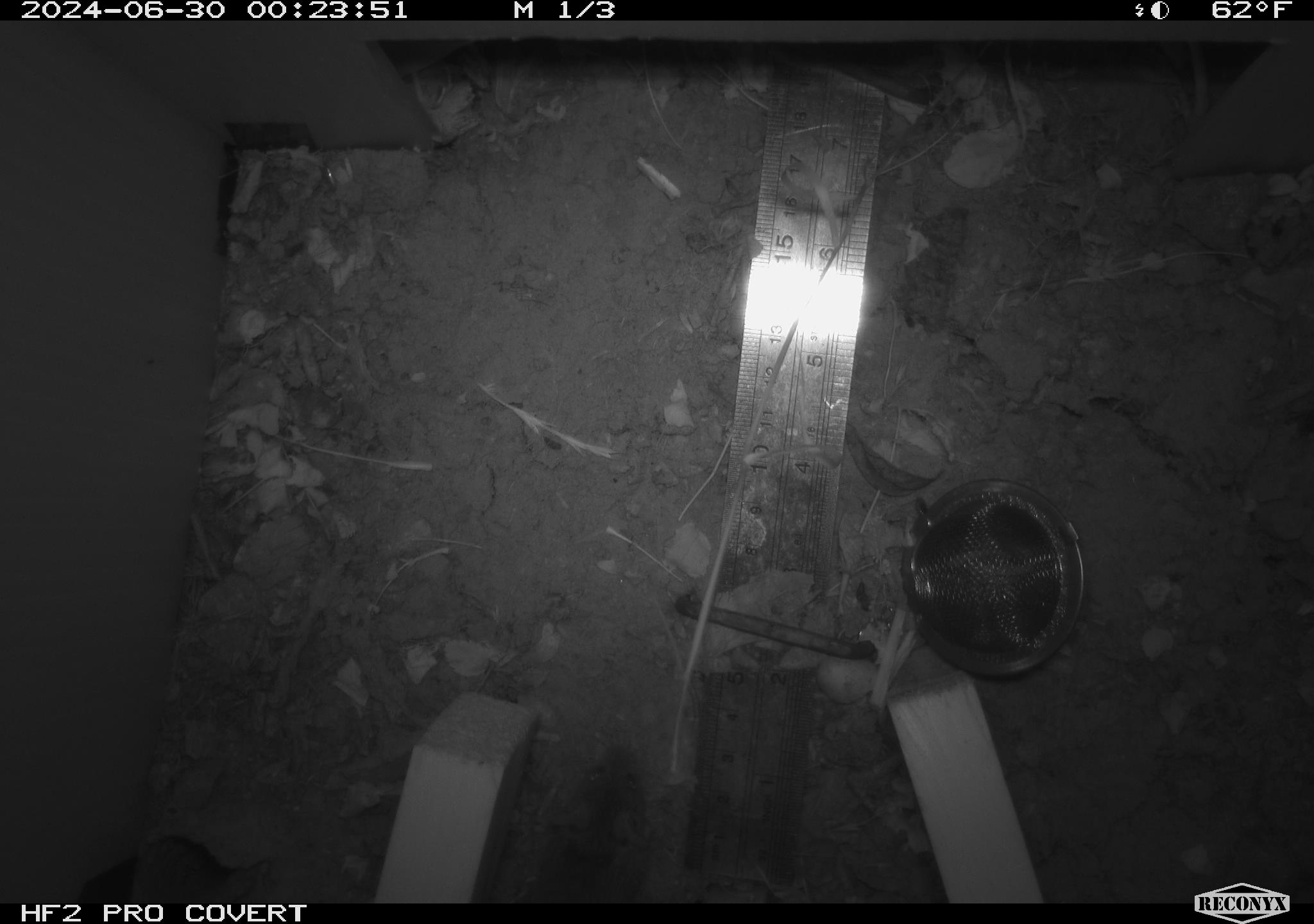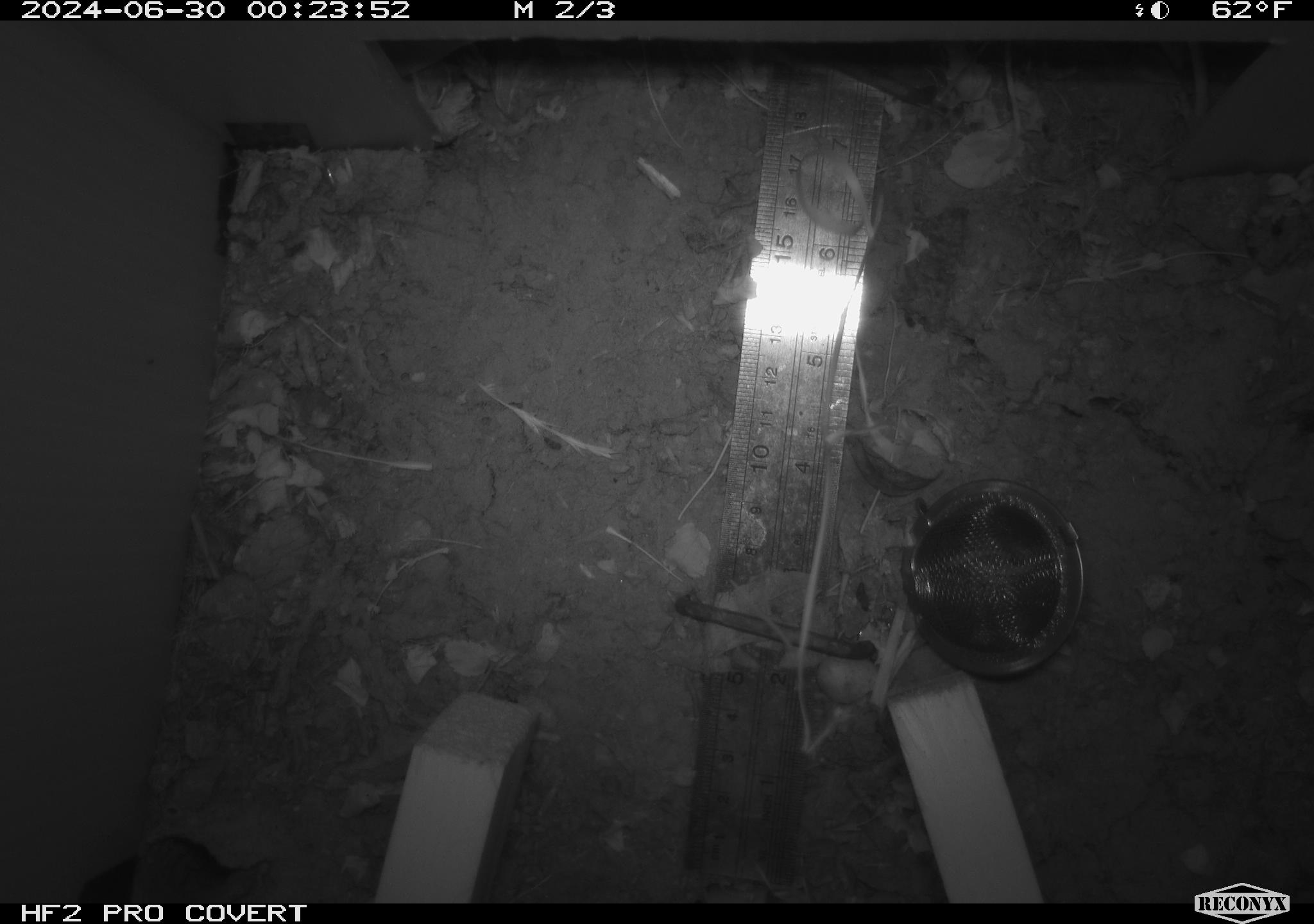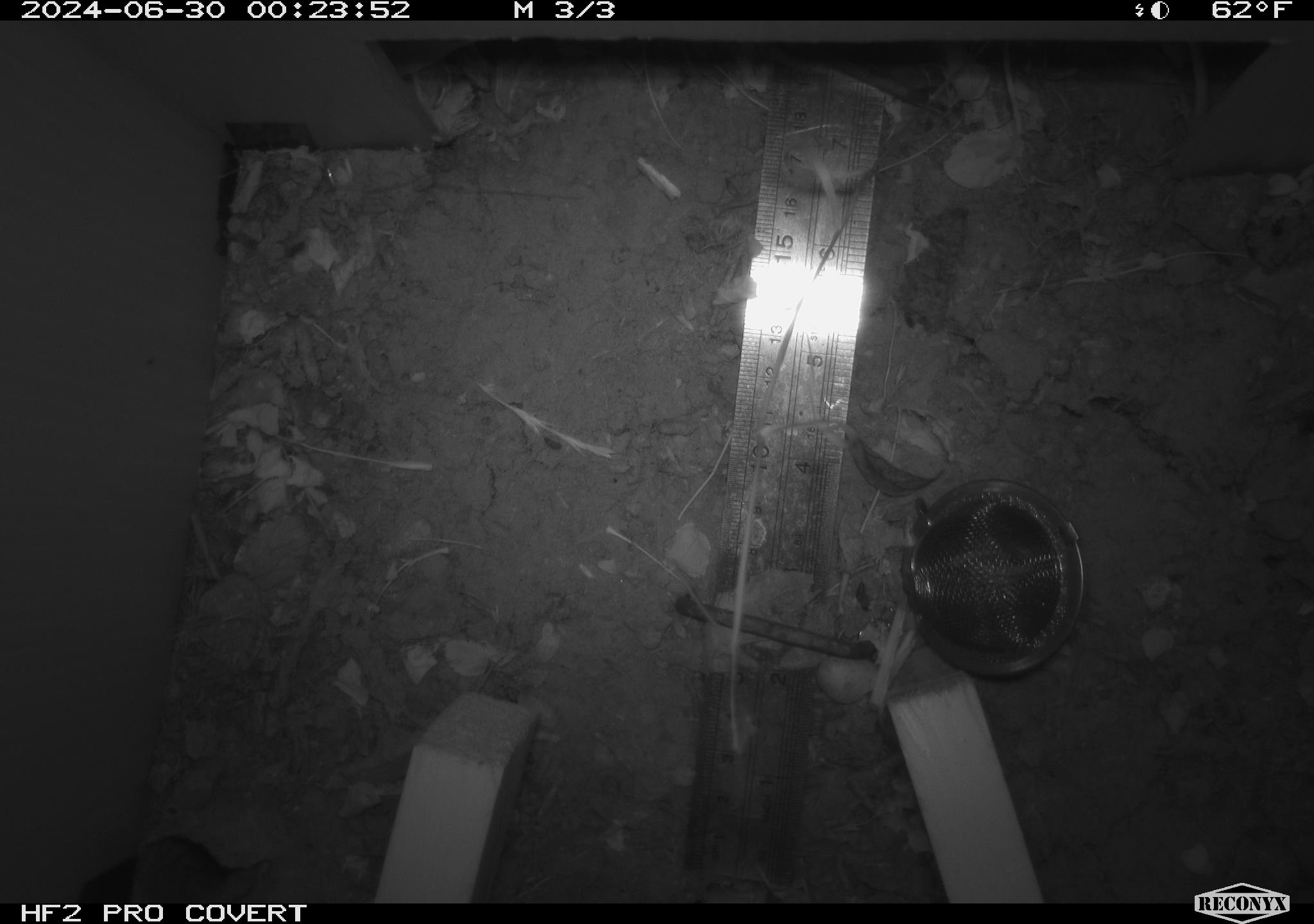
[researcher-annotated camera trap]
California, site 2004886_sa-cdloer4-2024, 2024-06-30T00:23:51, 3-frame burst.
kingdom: Animalia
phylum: Chordata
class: Mammalia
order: Rodentia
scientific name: Rodentia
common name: rodent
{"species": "rodent (Rodentia)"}